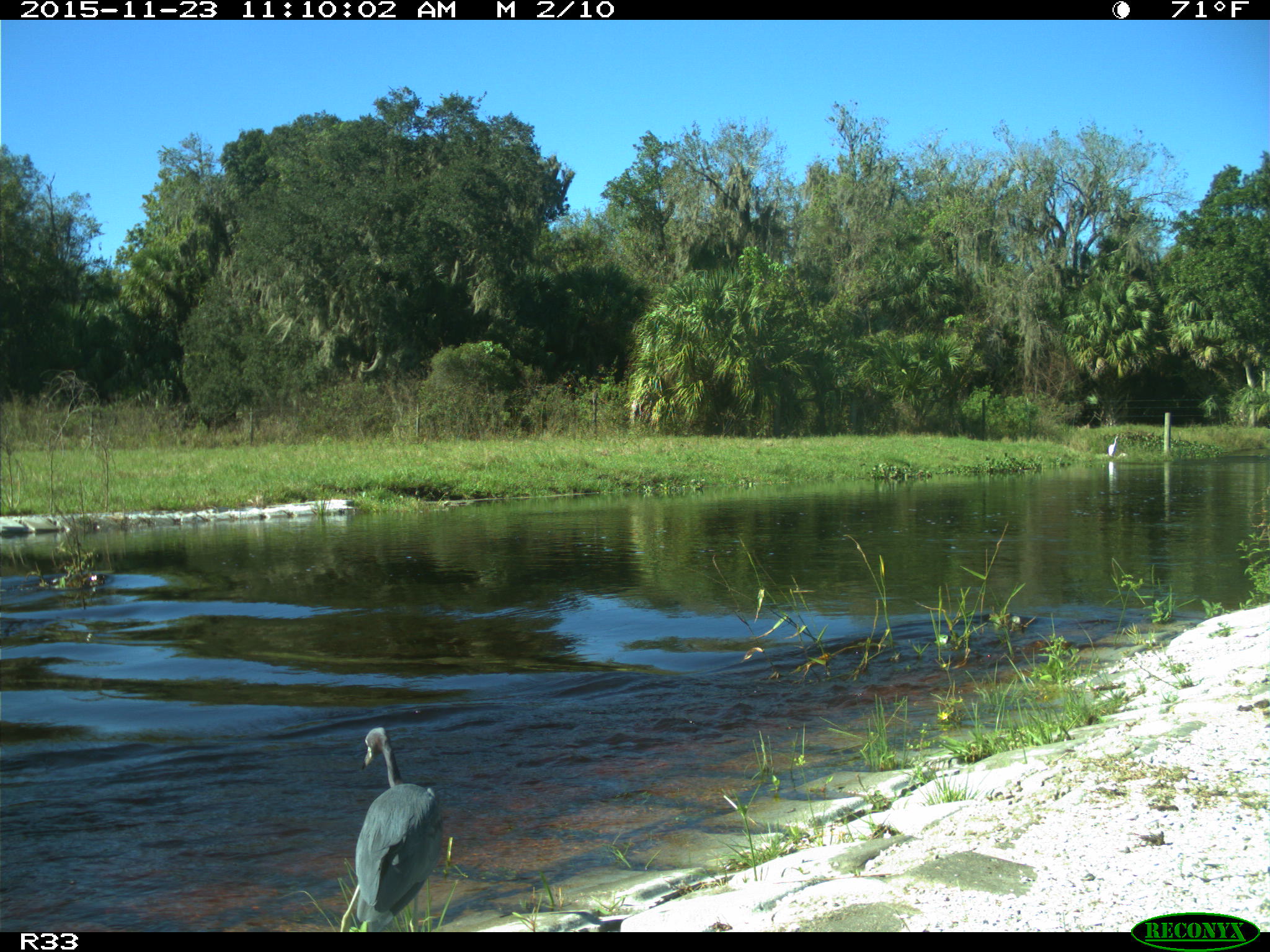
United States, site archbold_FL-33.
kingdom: Animalia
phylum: Chordata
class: Aves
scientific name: Aves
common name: birds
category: unidentified bird